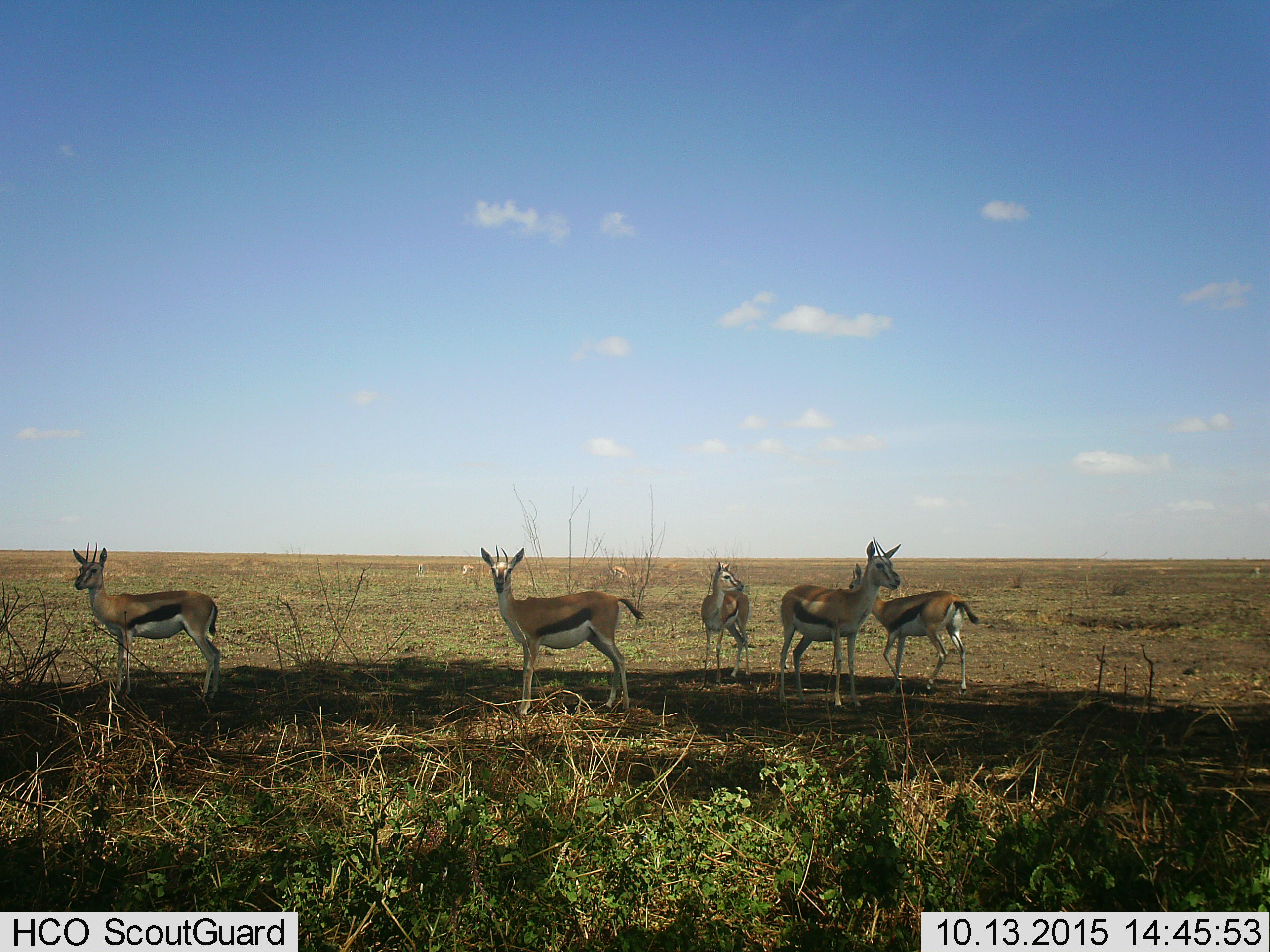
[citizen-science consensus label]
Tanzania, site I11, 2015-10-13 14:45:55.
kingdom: Animalia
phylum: Chordata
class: Mammalia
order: Artiodactyla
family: Bovidae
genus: Eudorcas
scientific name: Eudorcas thomsonii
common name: thomson's gazelle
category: gazellethomsons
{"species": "gazellethomsons (thomson's gazelle) (Eudorcas thomsonii)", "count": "8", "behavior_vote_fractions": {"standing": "89%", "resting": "0%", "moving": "56%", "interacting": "0%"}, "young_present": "22%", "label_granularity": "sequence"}